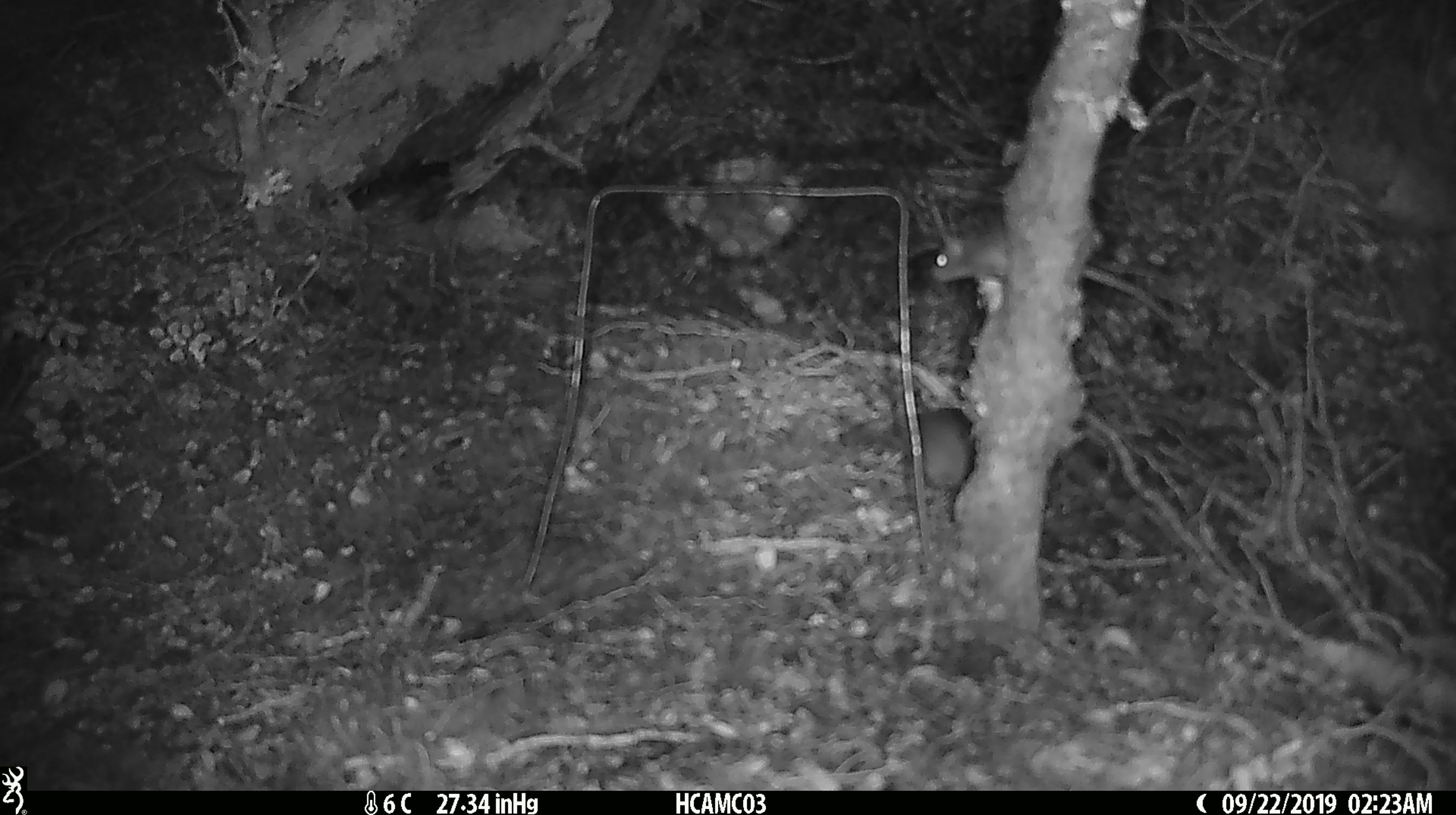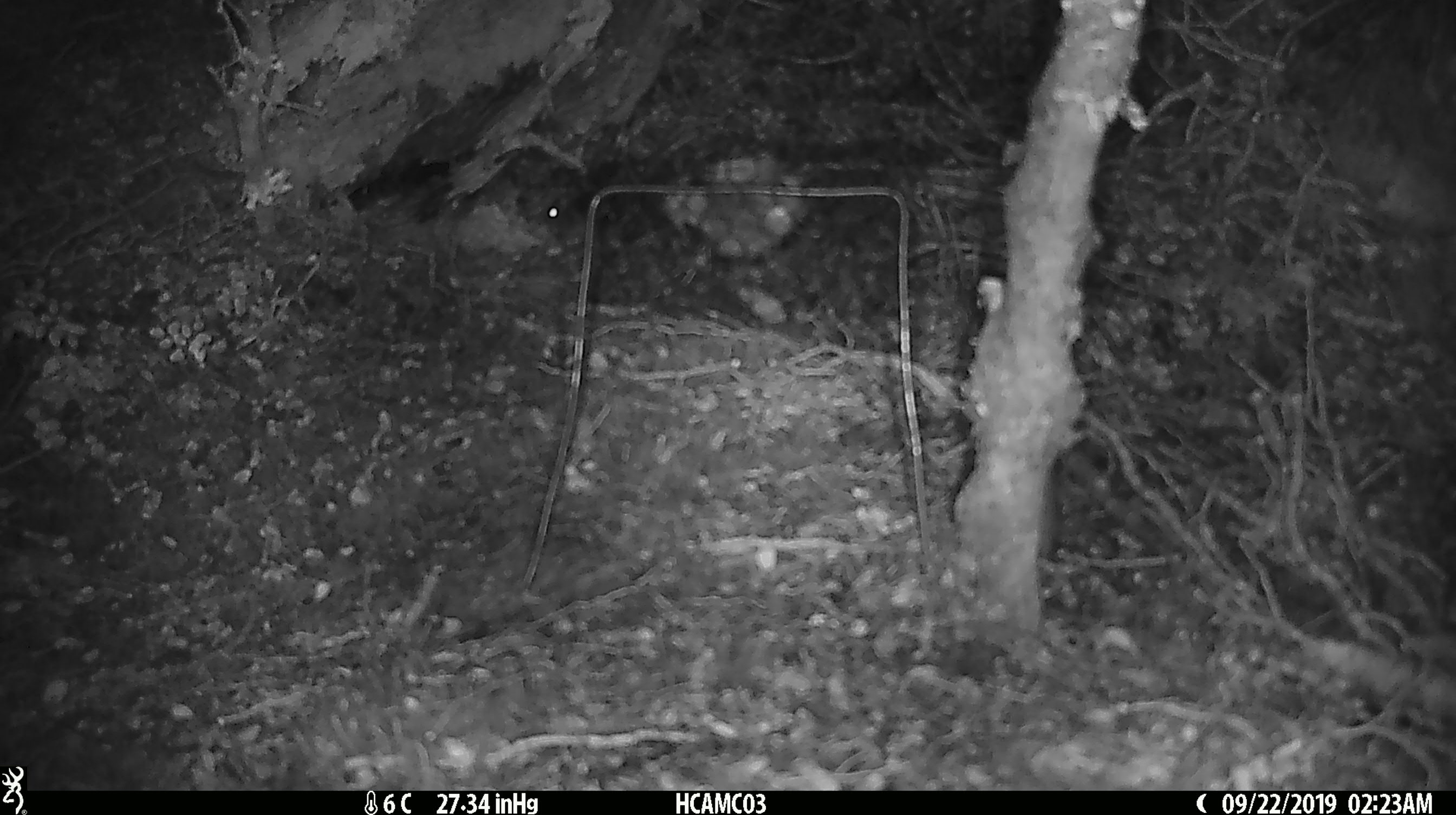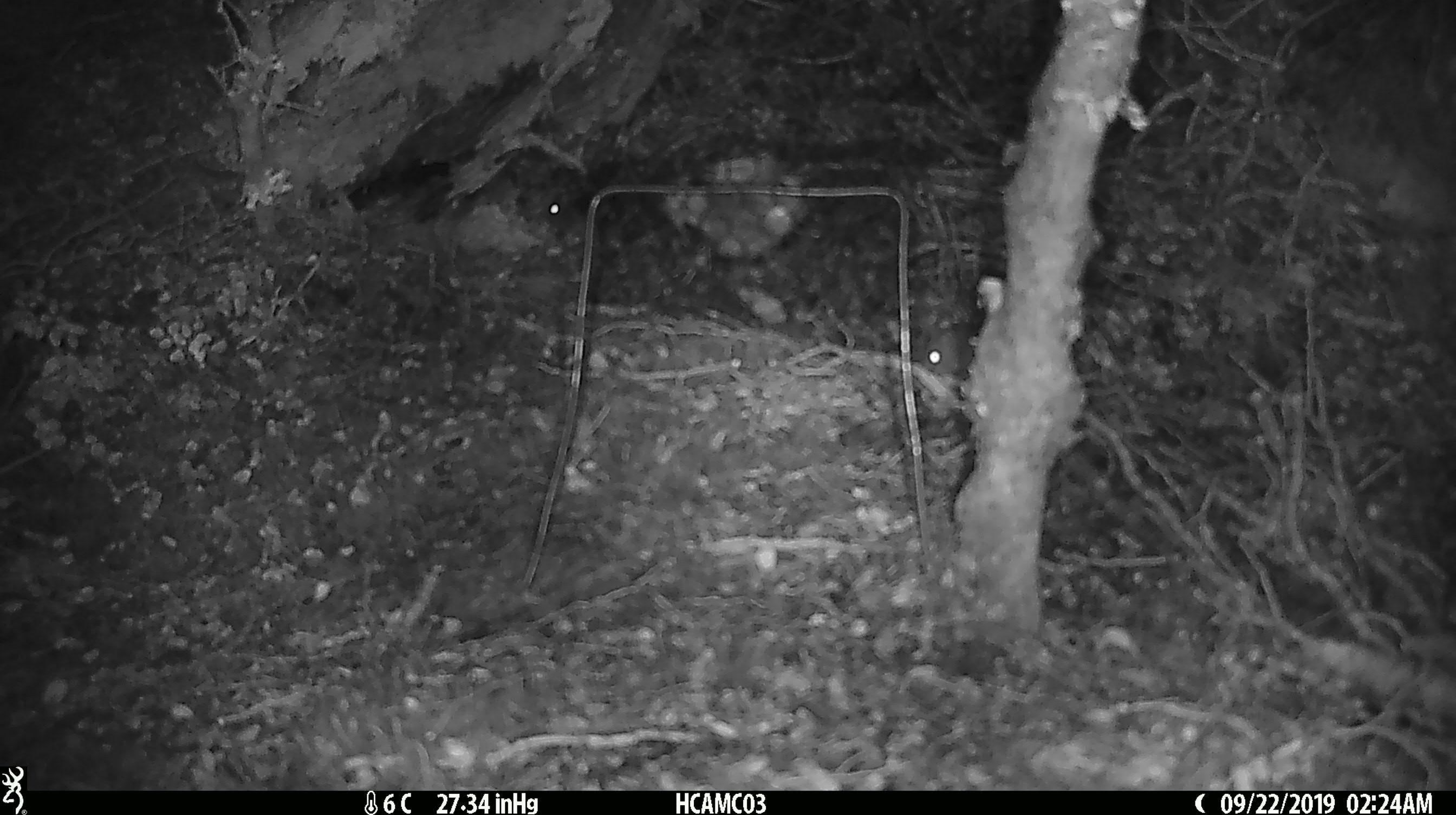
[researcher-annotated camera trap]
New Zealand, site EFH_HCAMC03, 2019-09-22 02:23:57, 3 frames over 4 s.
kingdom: Animalia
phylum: Chordata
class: Mammalia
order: Rodentia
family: Muridae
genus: Mus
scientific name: Mus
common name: mouse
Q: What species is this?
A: Mouse (Mus).